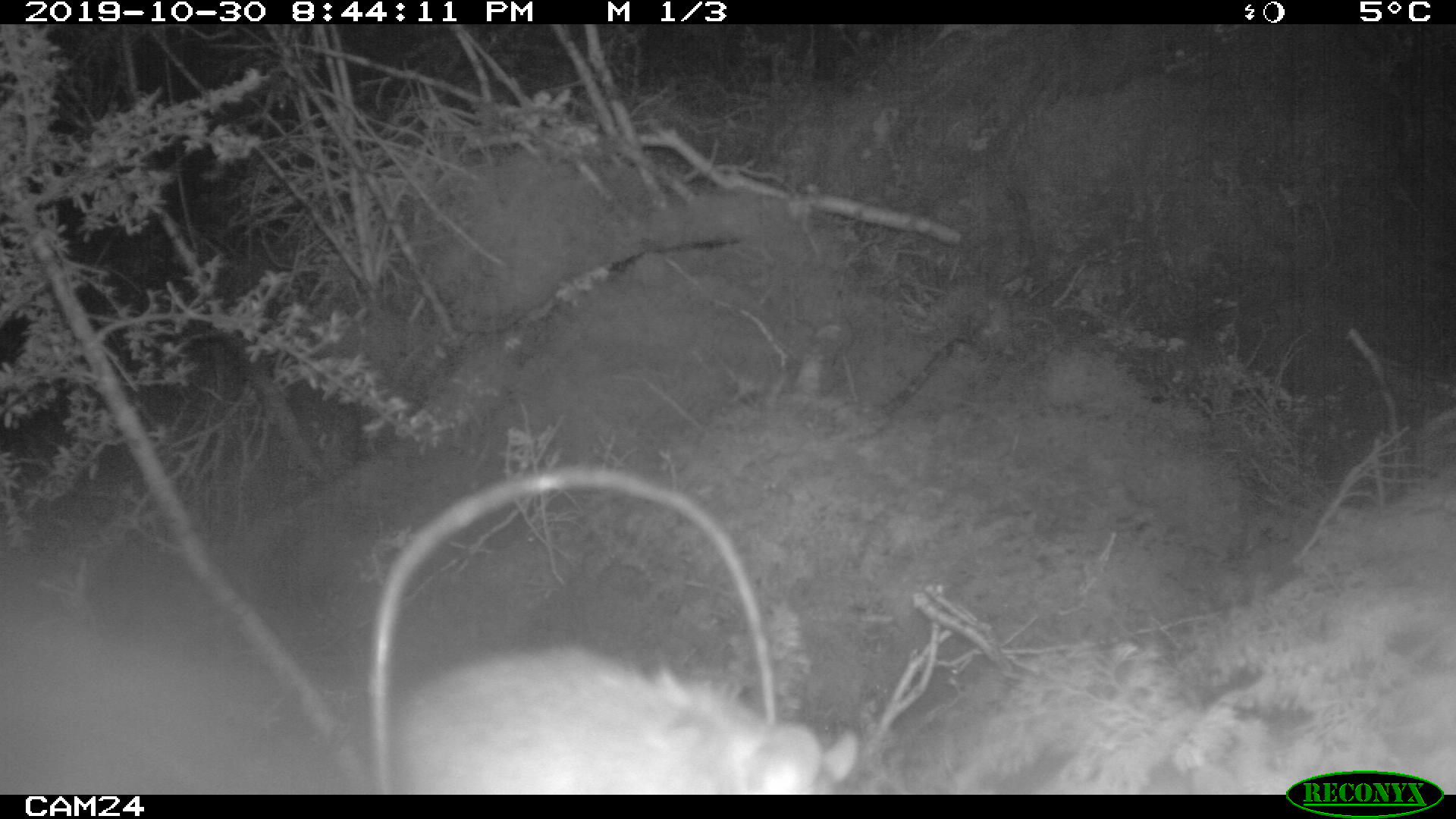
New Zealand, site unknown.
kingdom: Animalia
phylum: Chordata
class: Mammalia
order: Rodentia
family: Muridae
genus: Rattus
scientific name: Rattus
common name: rat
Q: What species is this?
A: Rat (Rattus).